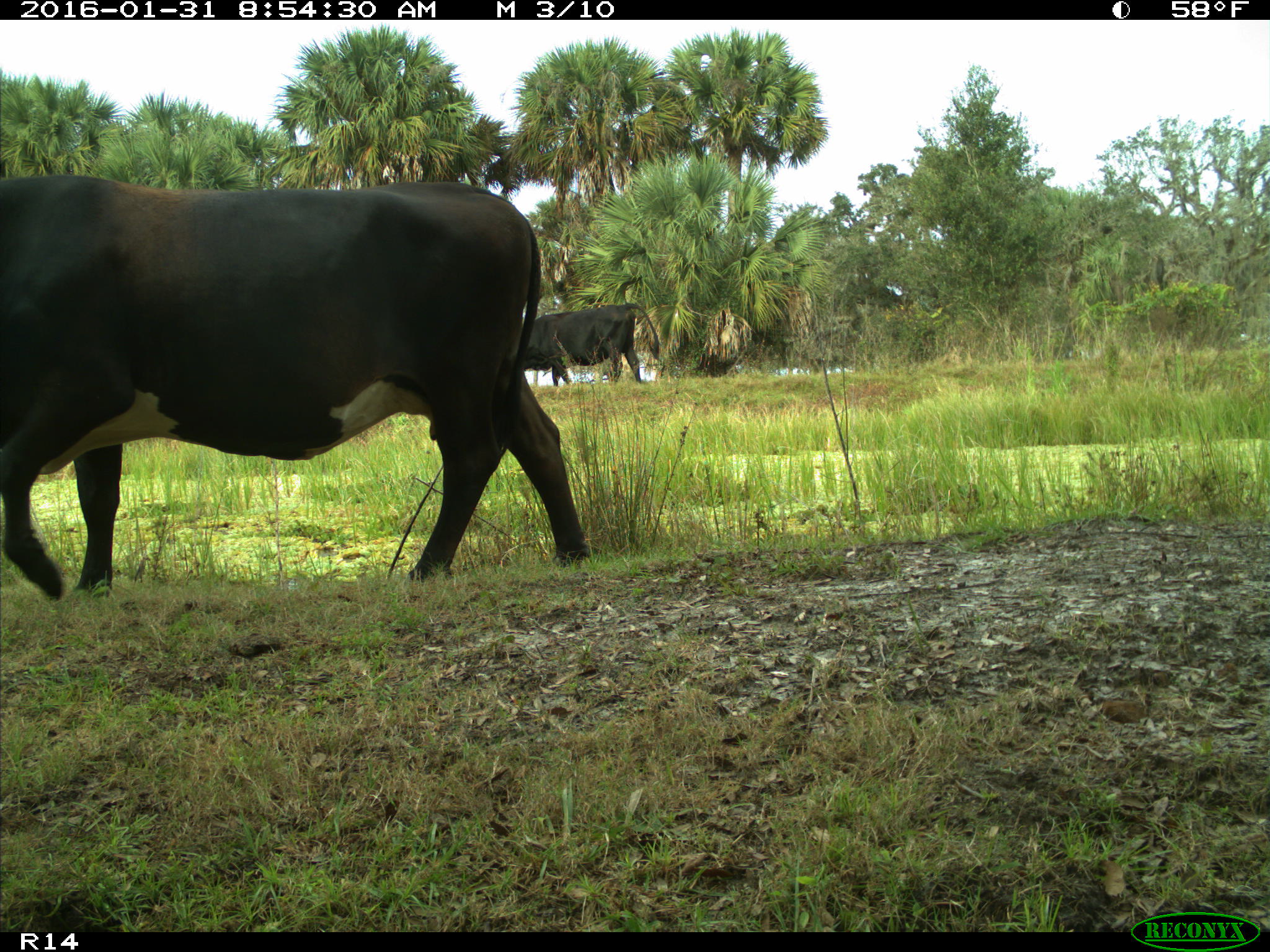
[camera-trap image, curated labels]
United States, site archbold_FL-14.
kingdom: Animalia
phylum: Chordata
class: Mammalia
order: Artiodactyla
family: Bovidae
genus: Bos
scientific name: Bos taurus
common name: domestic cow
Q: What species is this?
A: Bos taurus (domestic cow).